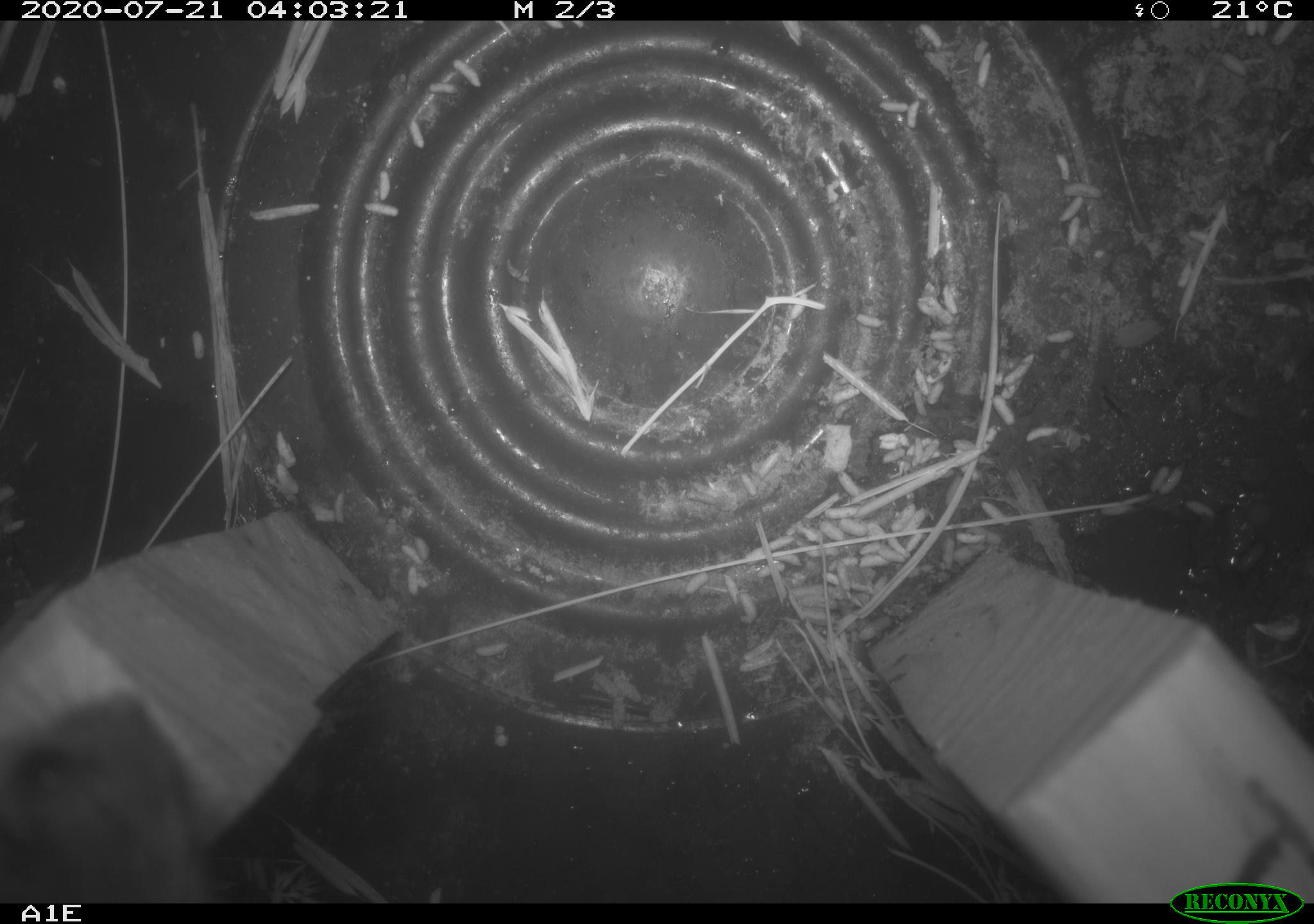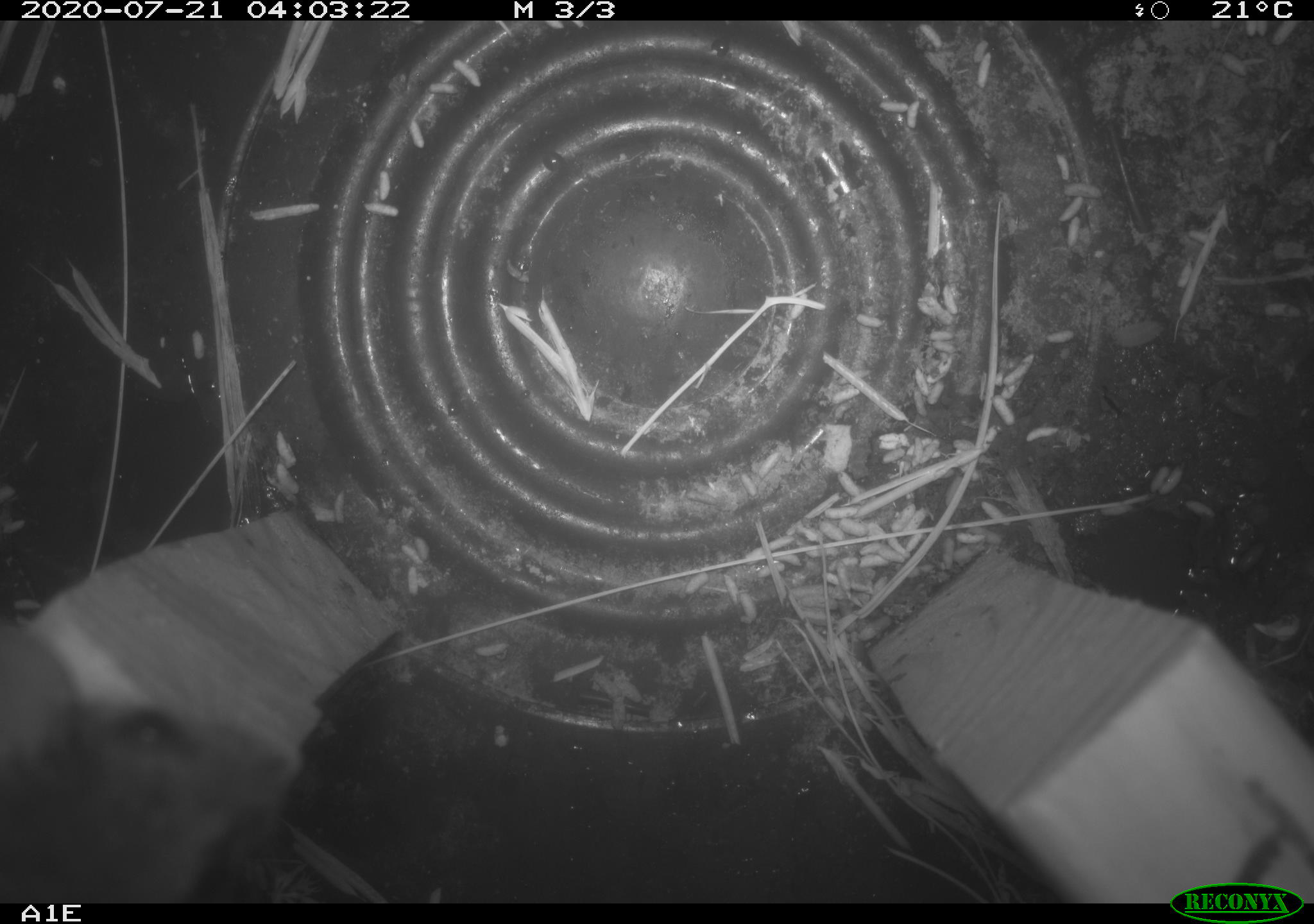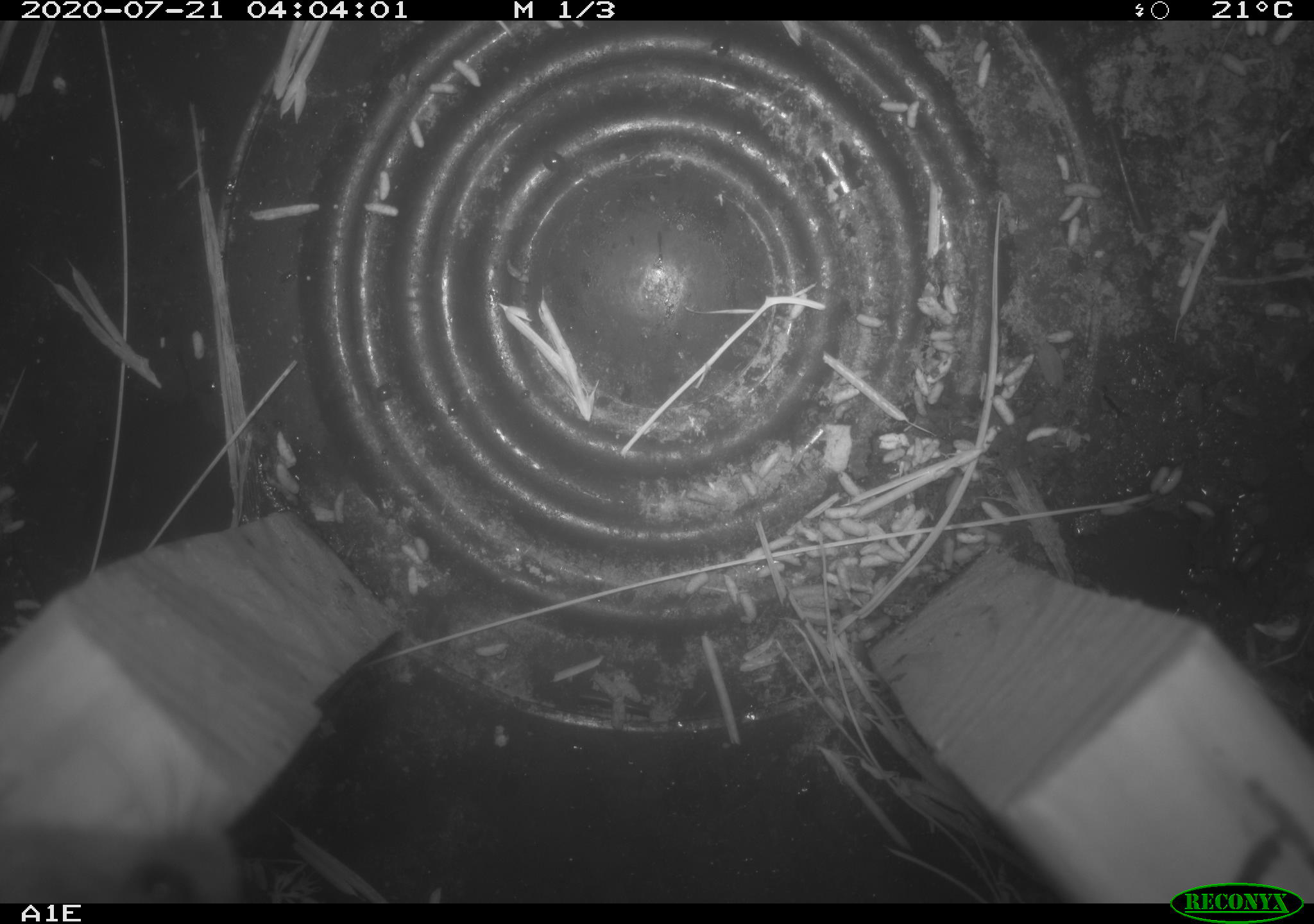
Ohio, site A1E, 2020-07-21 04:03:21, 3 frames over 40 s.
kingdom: Animalia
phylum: Chordata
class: Mammalia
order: Rodentia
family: Cricetidae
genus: Peromyscus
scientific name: Peromyscus leucopus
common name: white-footed mouse